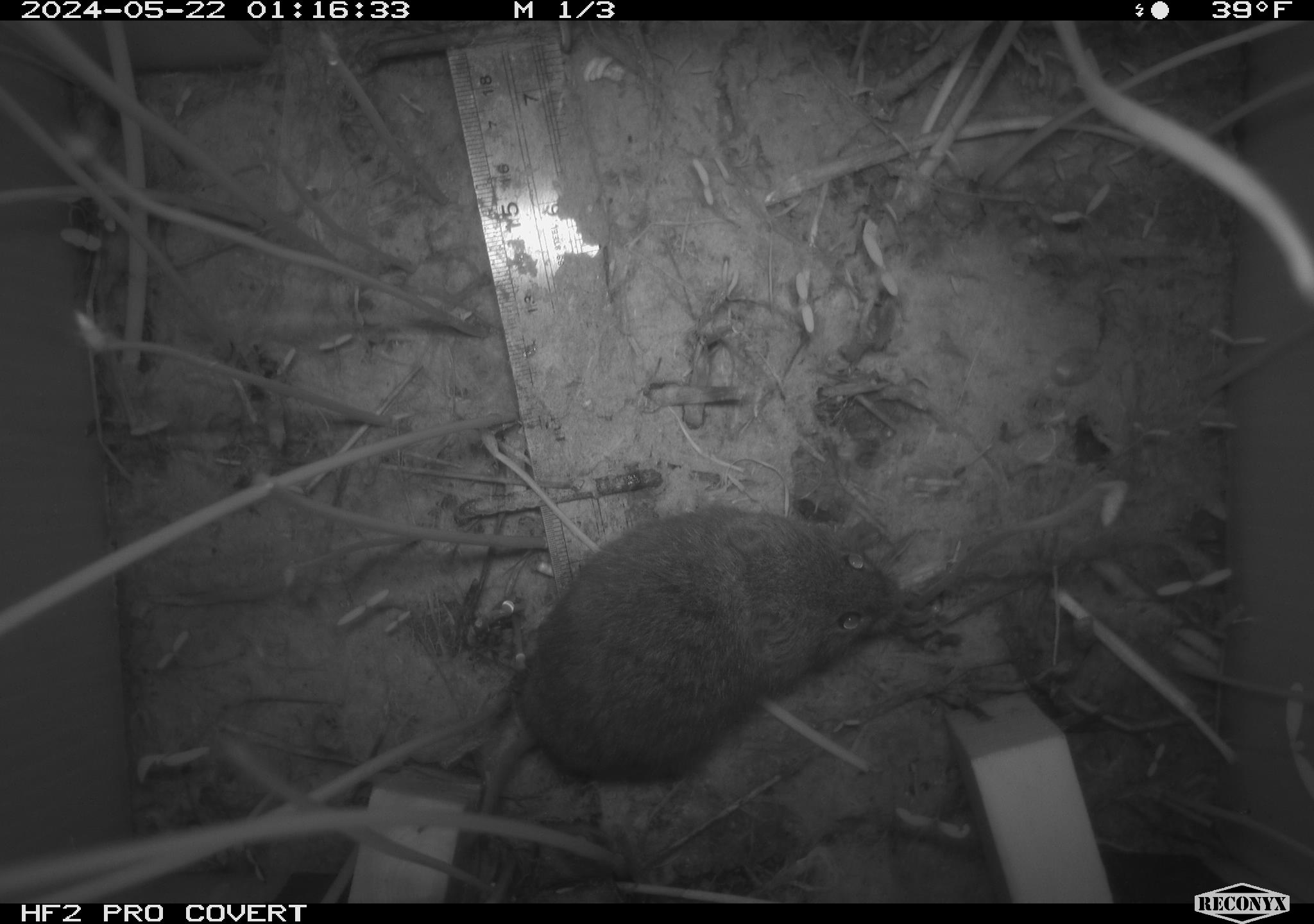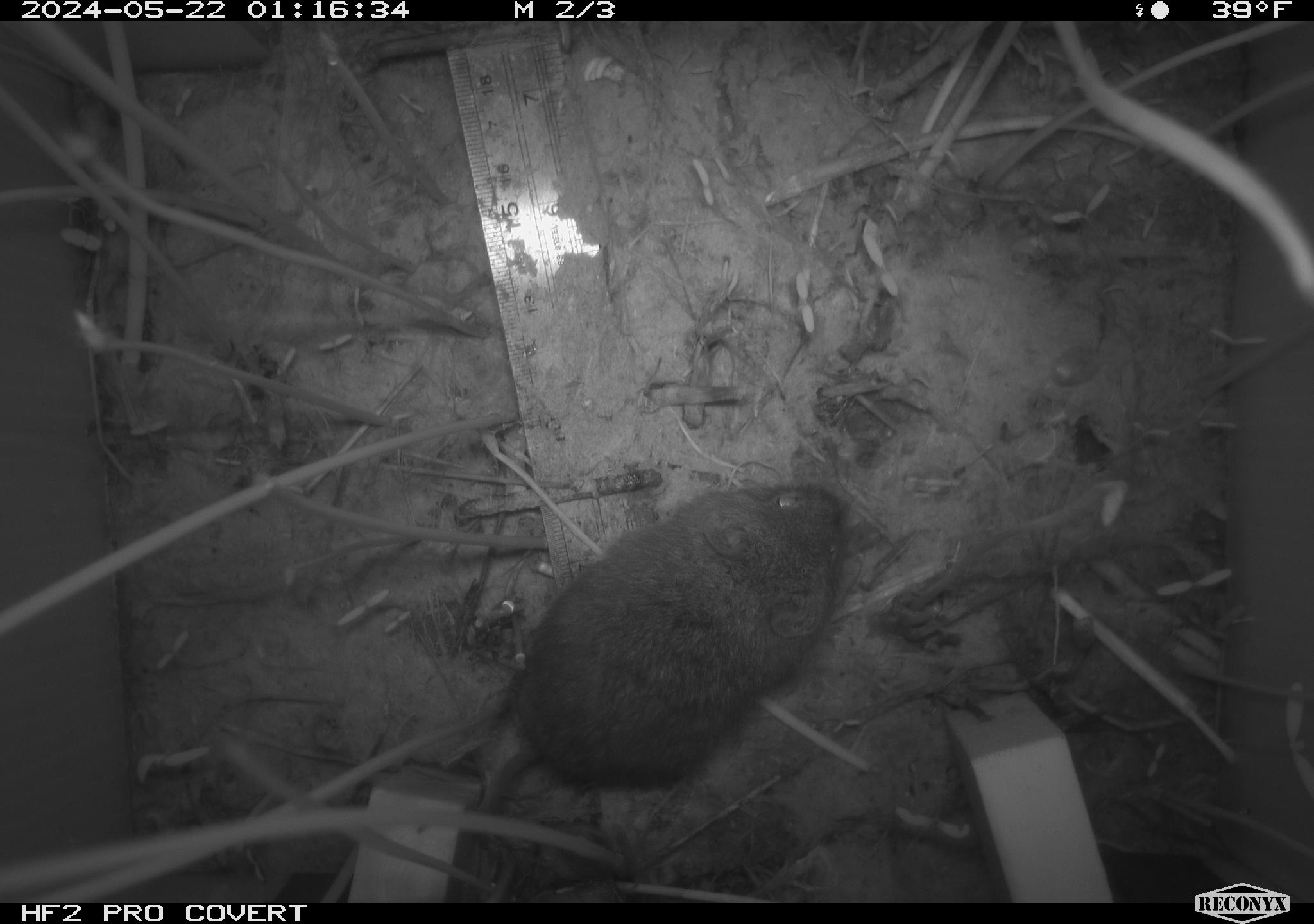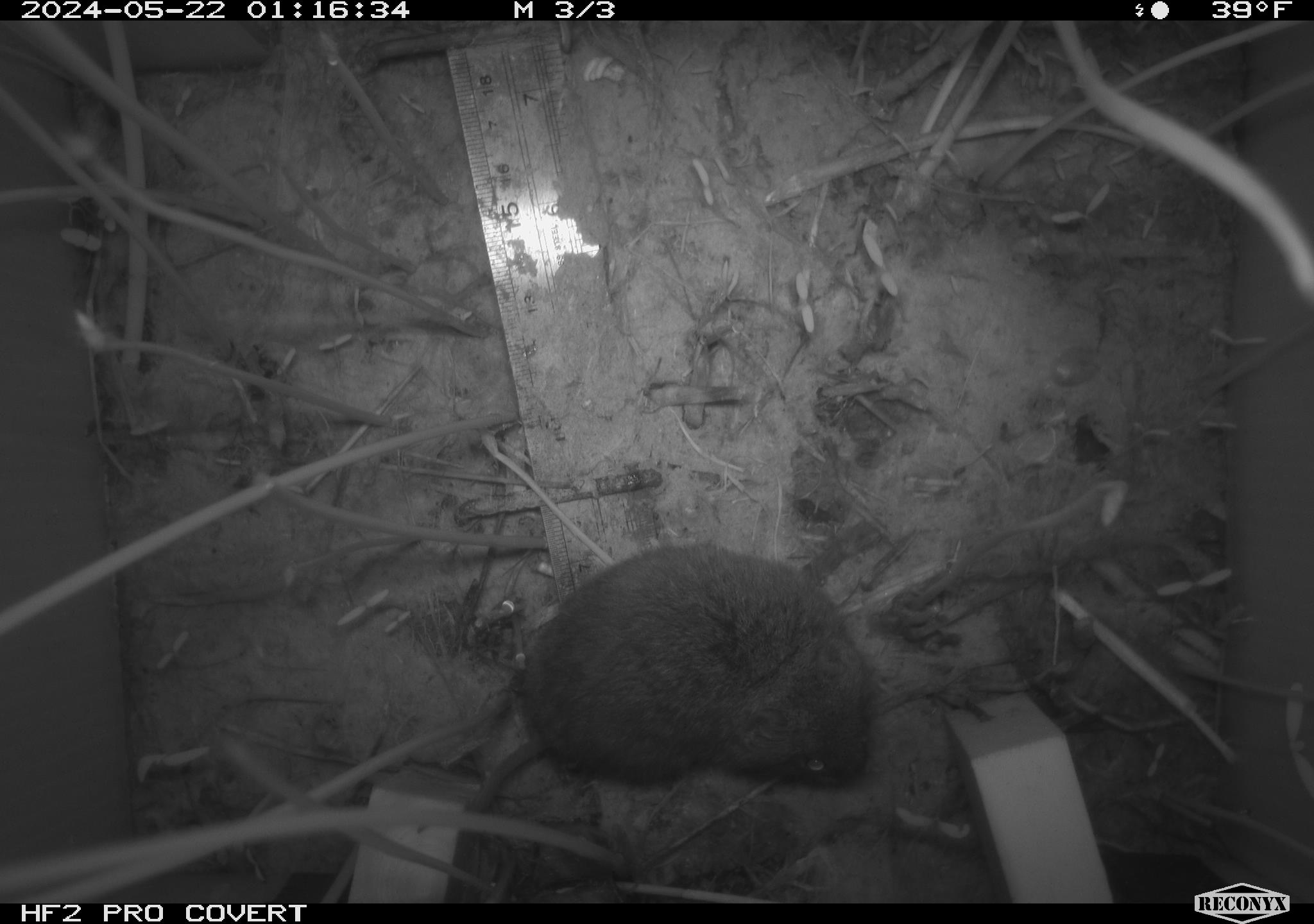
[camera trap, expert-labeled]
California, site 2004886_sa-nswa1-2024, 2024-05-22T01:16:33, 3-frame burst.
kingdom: Animalia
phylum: Chordata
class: Mammalia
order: Rodentia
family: Cricetidae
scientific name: Arvicolinae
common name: voles, lemmings, and muskrats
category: arvicolinae subfamily